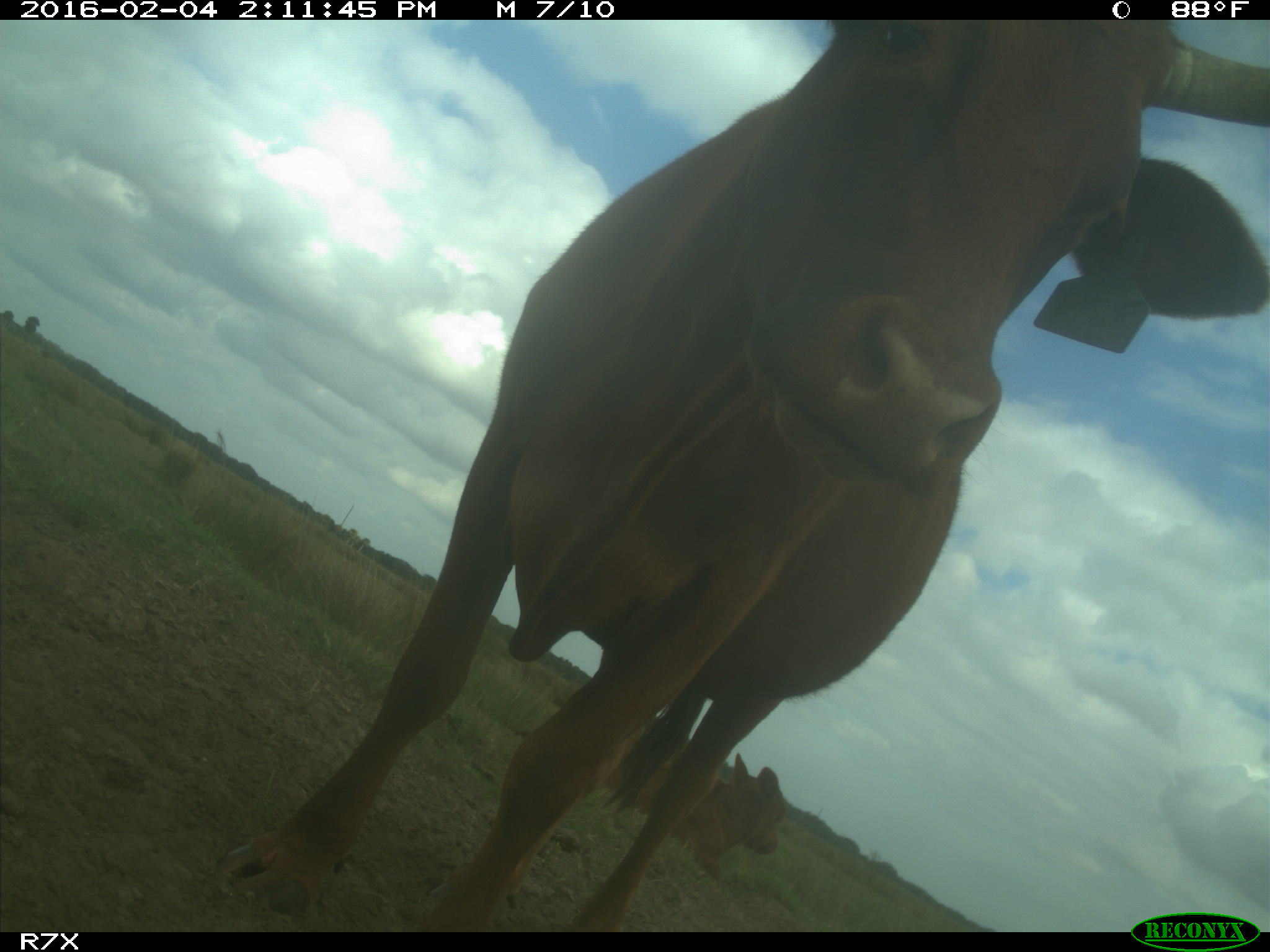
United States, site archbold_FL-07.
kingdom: Animalia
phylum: Chordata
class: Mammalia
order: Artiodactyla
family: Bovidae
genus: Bos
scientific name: Bos taurus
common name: domestic cow